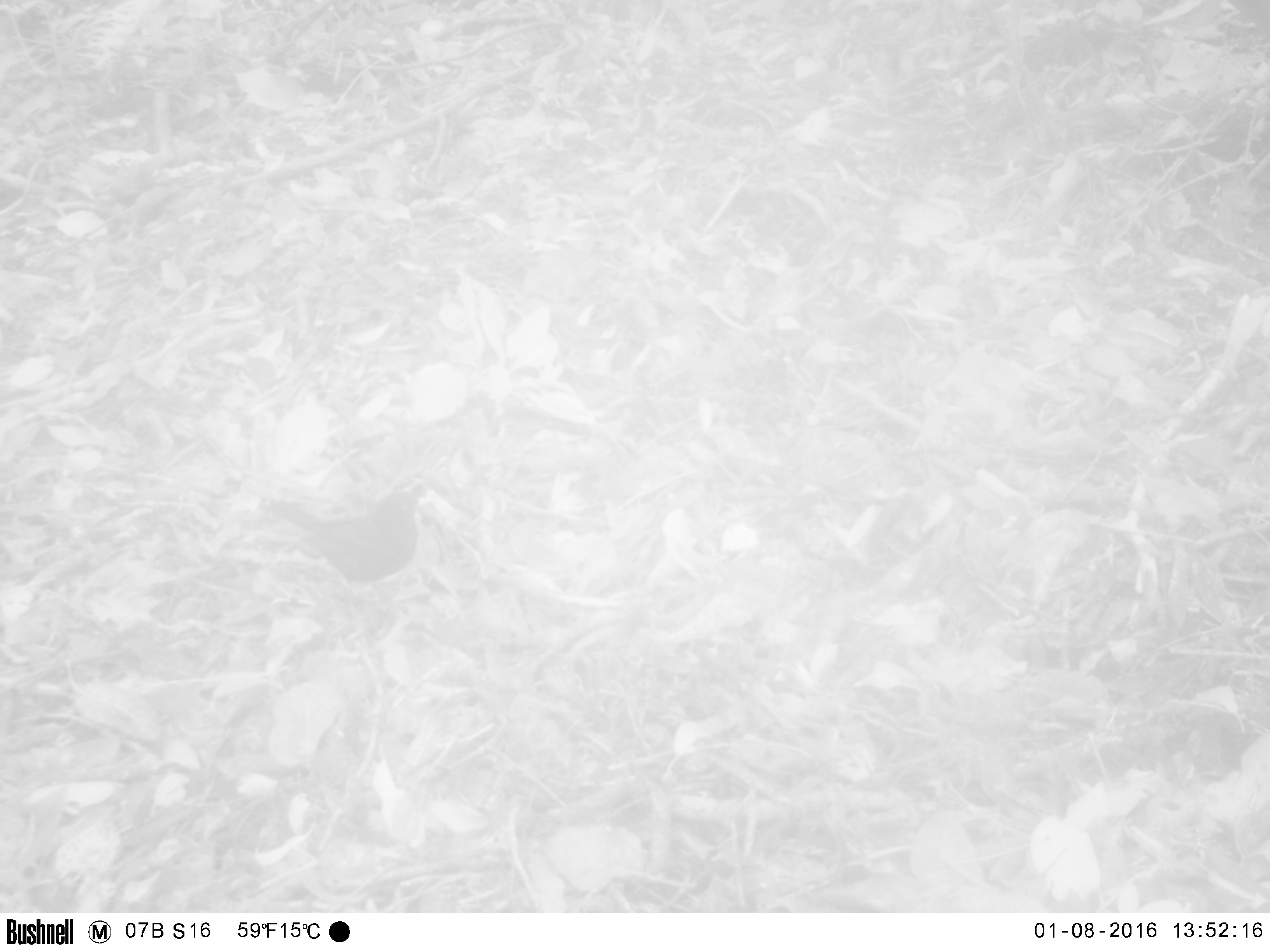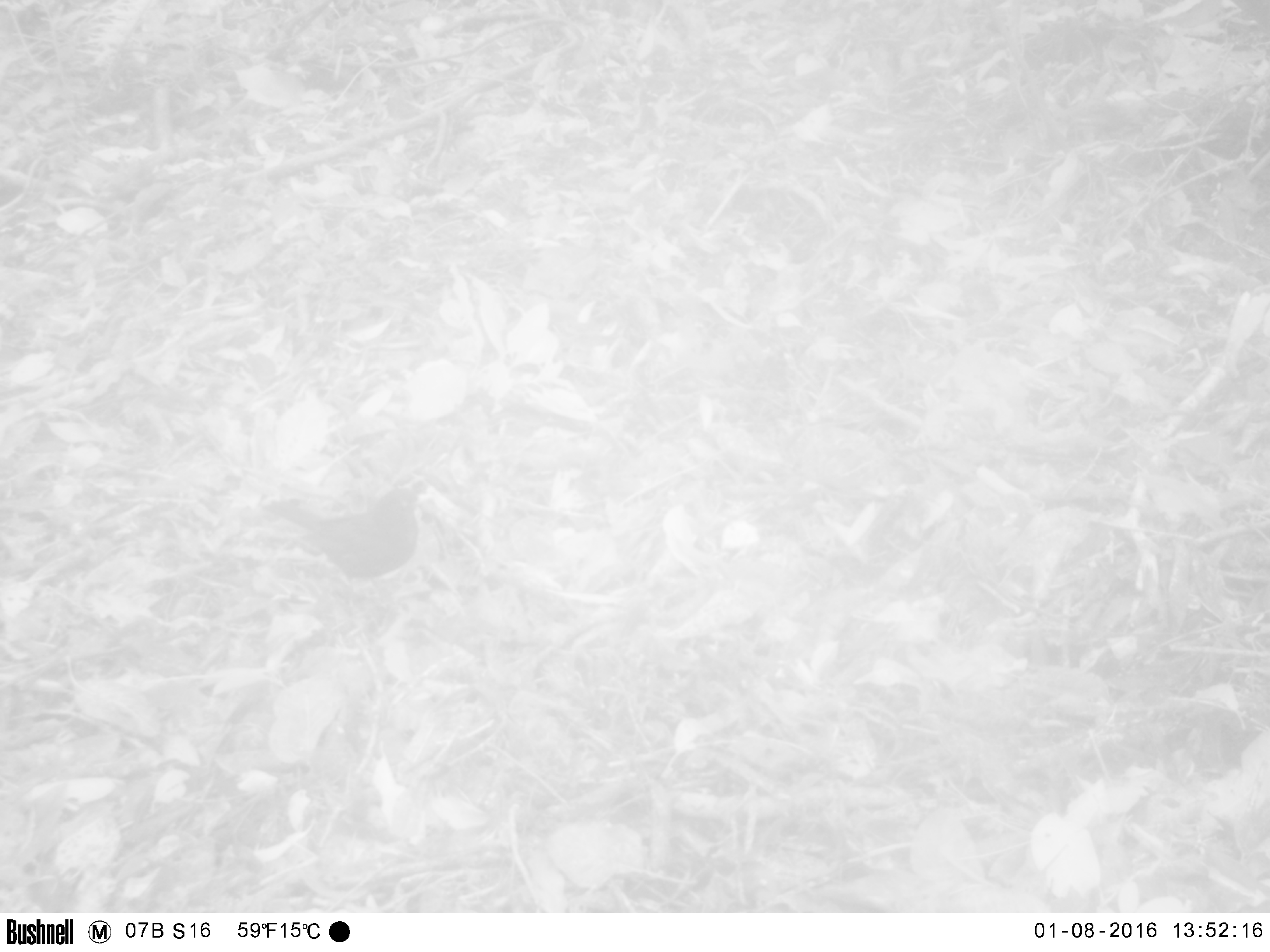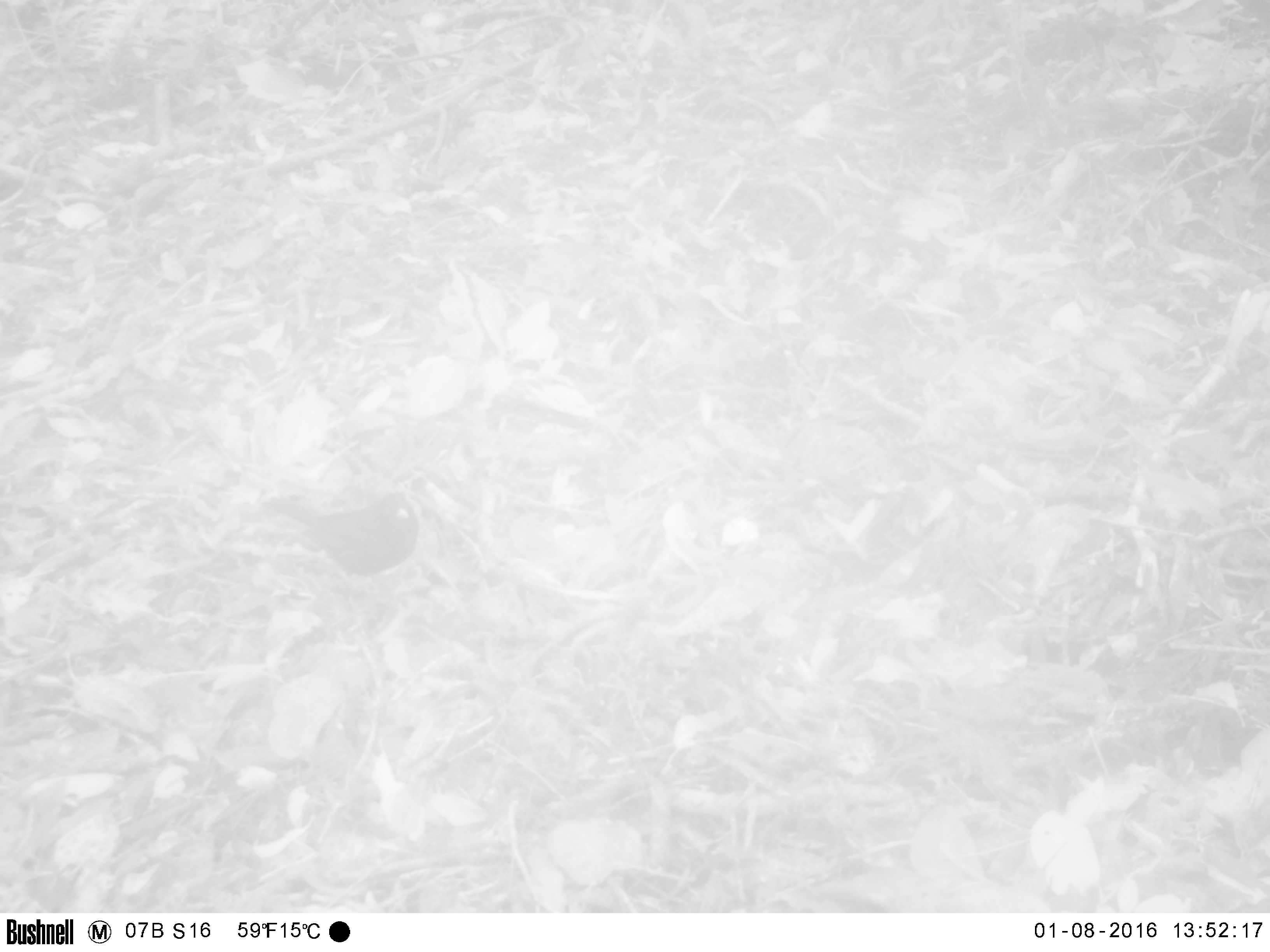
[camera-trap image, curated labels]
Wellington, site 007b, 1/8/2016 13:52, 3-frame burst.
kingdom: Animalia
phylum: Chordata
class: Aves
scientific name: Aves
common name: bird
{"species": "bird (Aves)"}